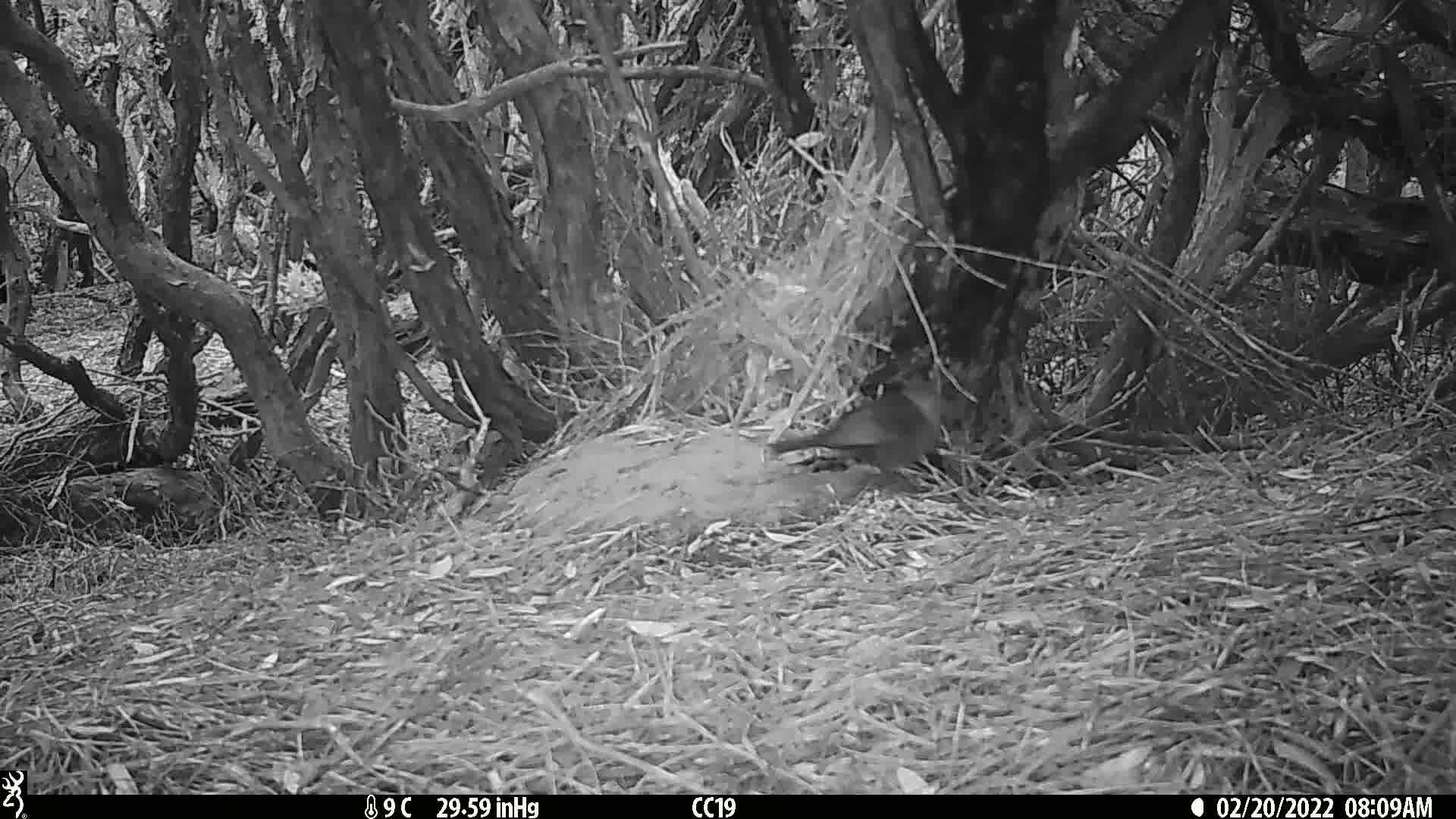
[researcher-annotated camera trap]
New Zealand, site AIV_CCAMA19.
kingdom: Animalia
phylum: Chordata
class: Aves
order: Passeriformes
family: Turdidae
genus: Turdus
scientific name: Turdus merula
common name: eurasian blackbird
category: blackbird